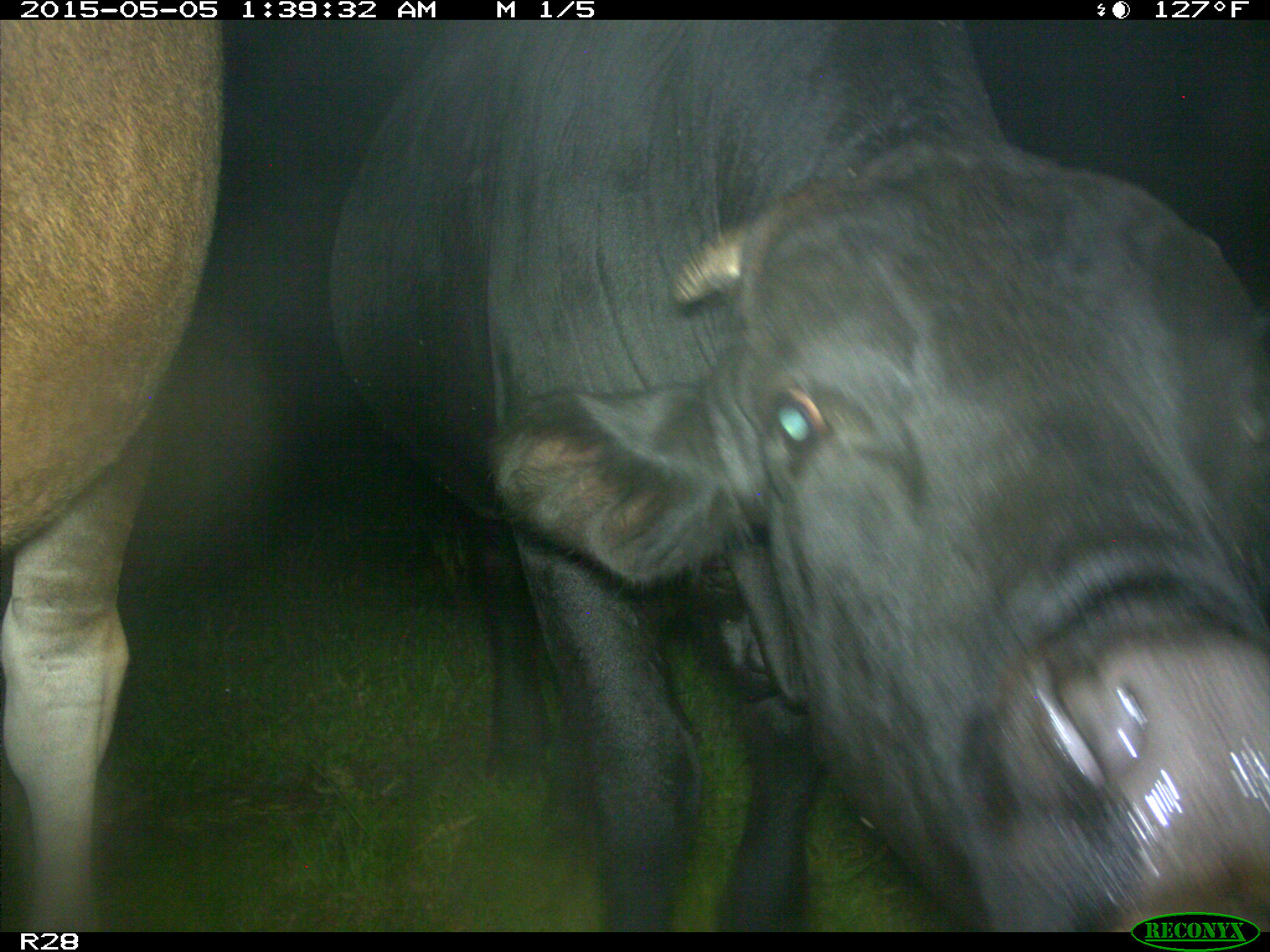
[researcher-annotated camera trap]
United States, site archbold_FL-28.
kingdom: Animalia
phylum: Chordata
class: Mammalia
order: Artiodactyla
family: Bovidae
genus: Bos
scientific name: Bos taurus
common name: domestic cow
Bos taurus (domestic cow).